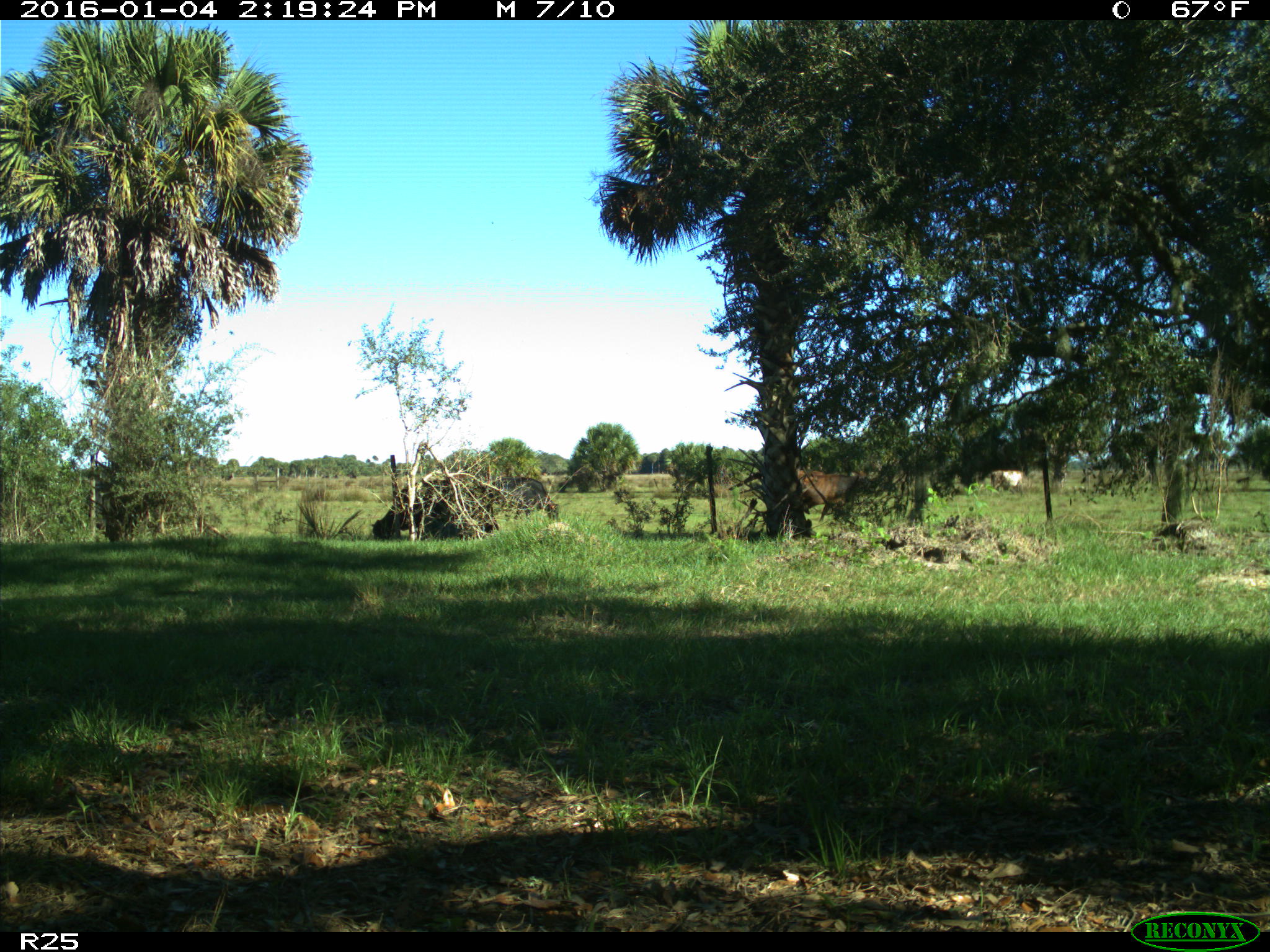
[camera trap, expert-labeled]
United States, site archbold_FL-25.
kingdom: Animalia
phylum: Chordata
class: Mammalia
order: Artiodactyla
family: Bovidae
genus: Bos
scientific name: Bos taurus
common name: domestic cow